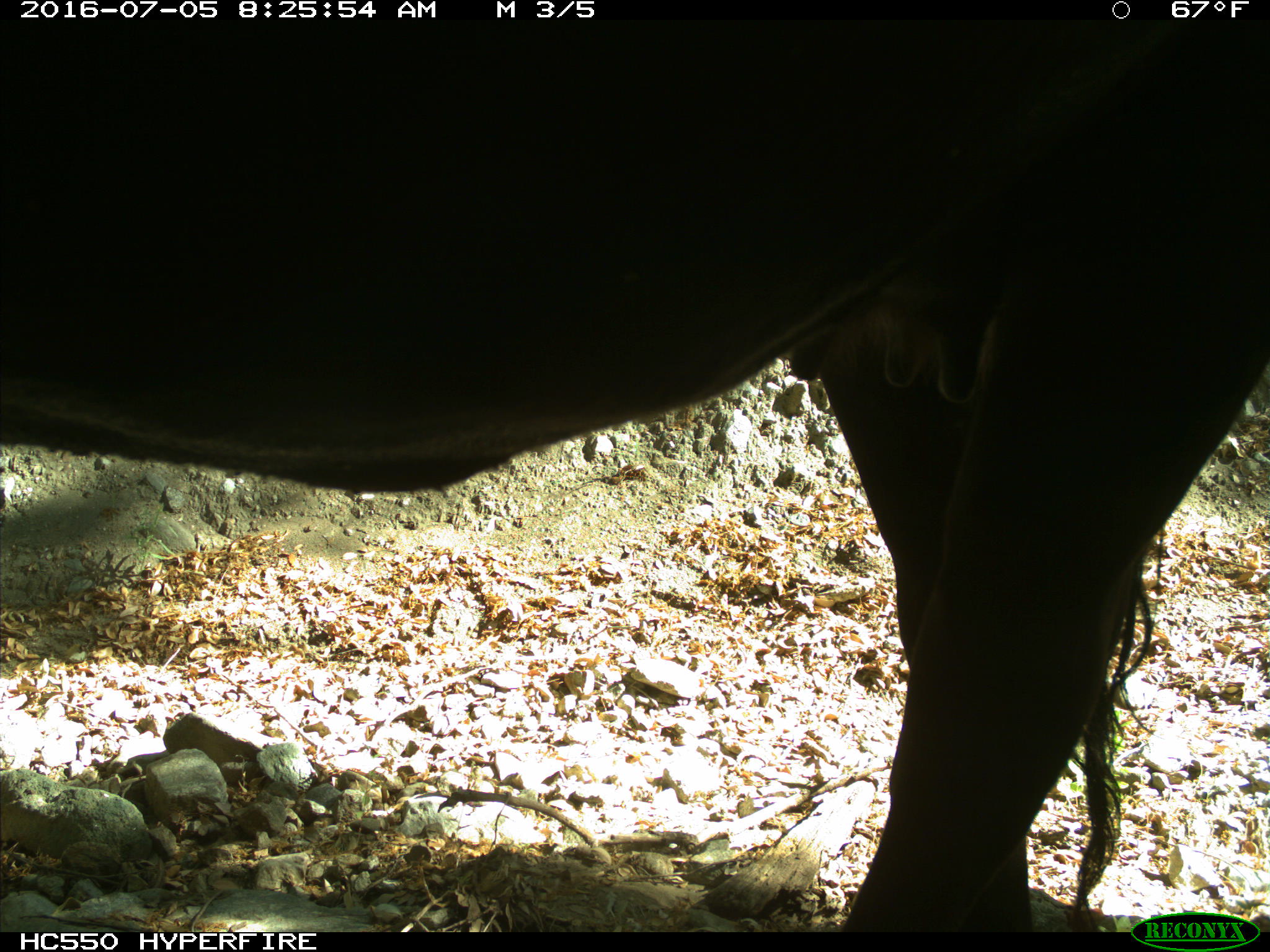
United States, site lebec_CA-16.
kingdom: Animalia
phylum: Chordata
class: Mammalia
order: Artiodactyla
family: Bovidae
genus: Bos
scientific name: Bos taurus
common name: domestic cow